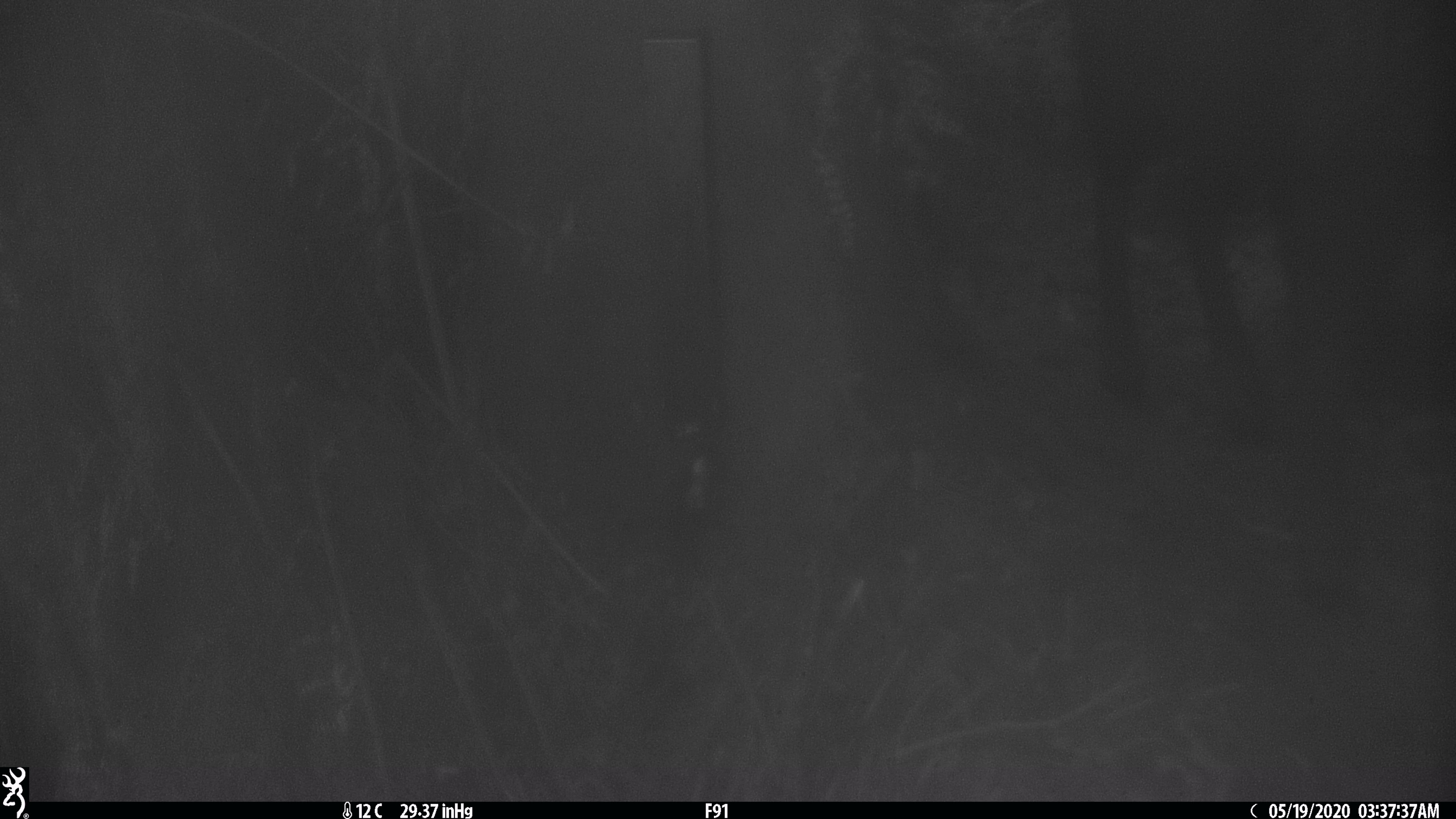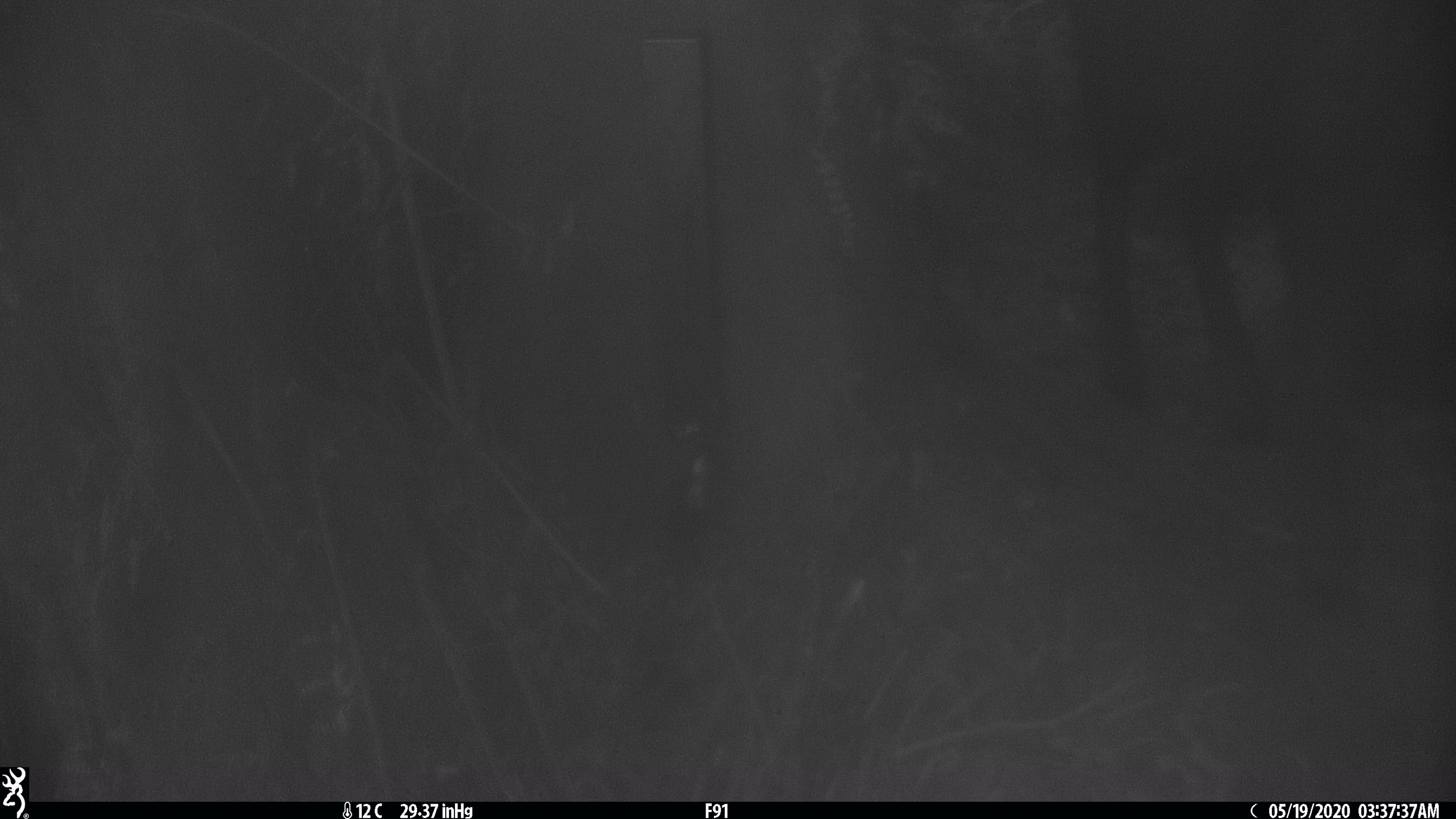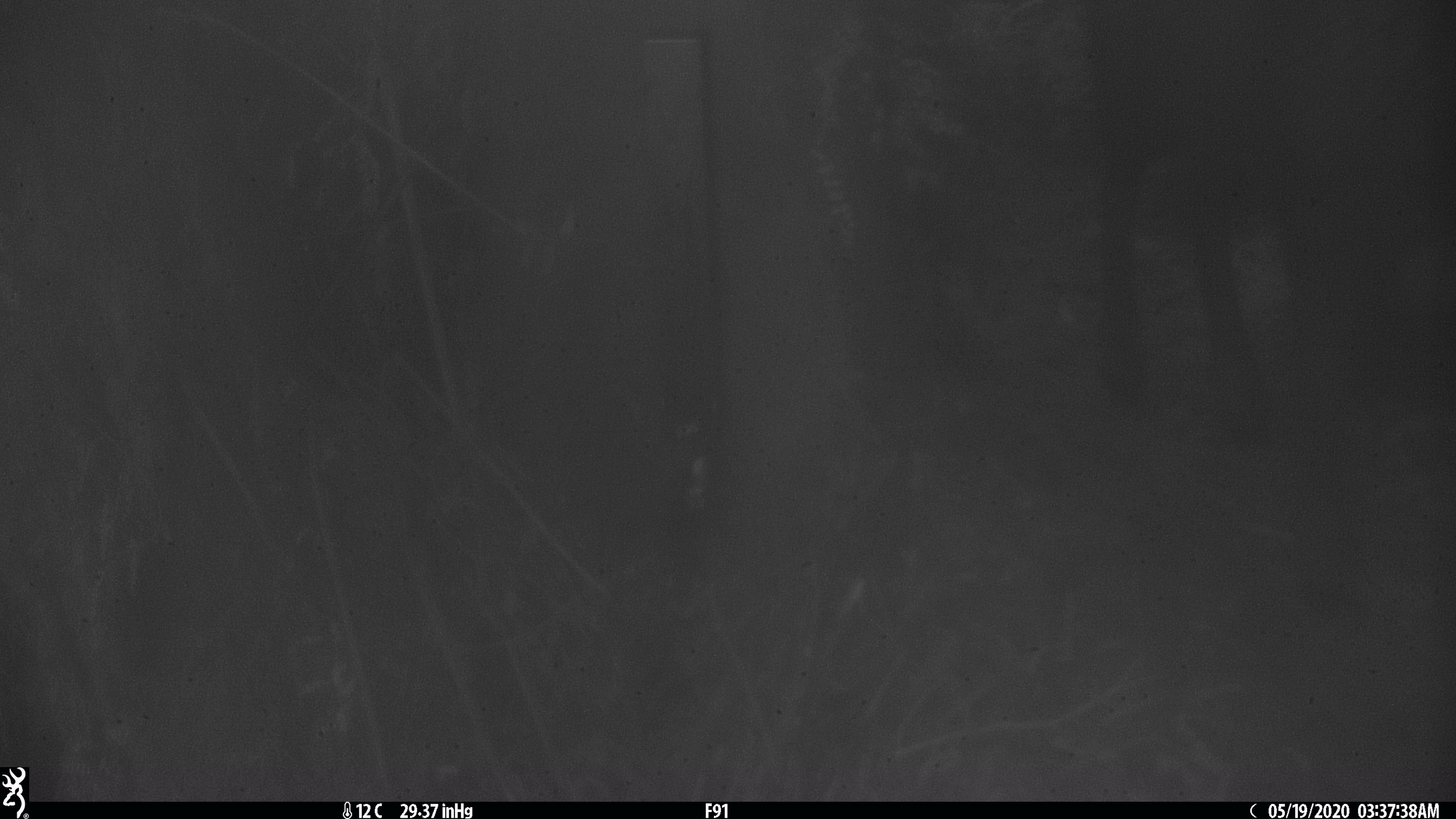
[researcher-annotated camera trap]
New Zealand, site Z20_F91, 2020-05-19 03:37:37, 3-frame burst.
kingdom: Animalia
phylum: Chordata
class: Mammalia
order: Artiodactyla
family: Bovidae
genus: Rupicapra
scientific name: Rupicapra rupicapra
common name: alpine chamois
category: chamois